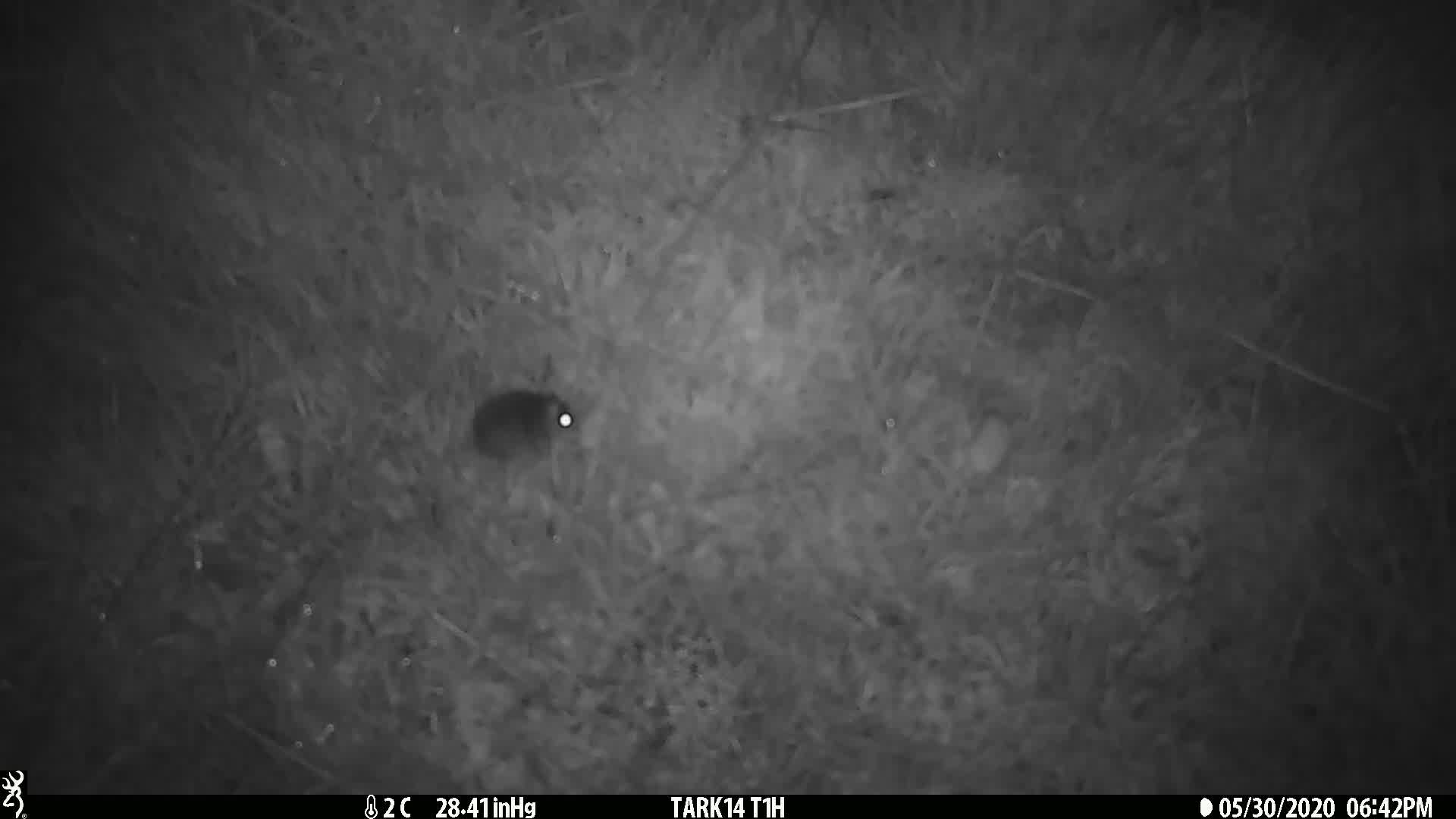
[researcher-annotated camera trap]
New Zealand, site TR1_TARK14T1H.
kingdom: Animalia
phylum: Chordata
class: Mammalia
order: Rodentia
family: Muridae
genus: Mus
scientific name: Mus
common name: mouse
Mouse (Mus).